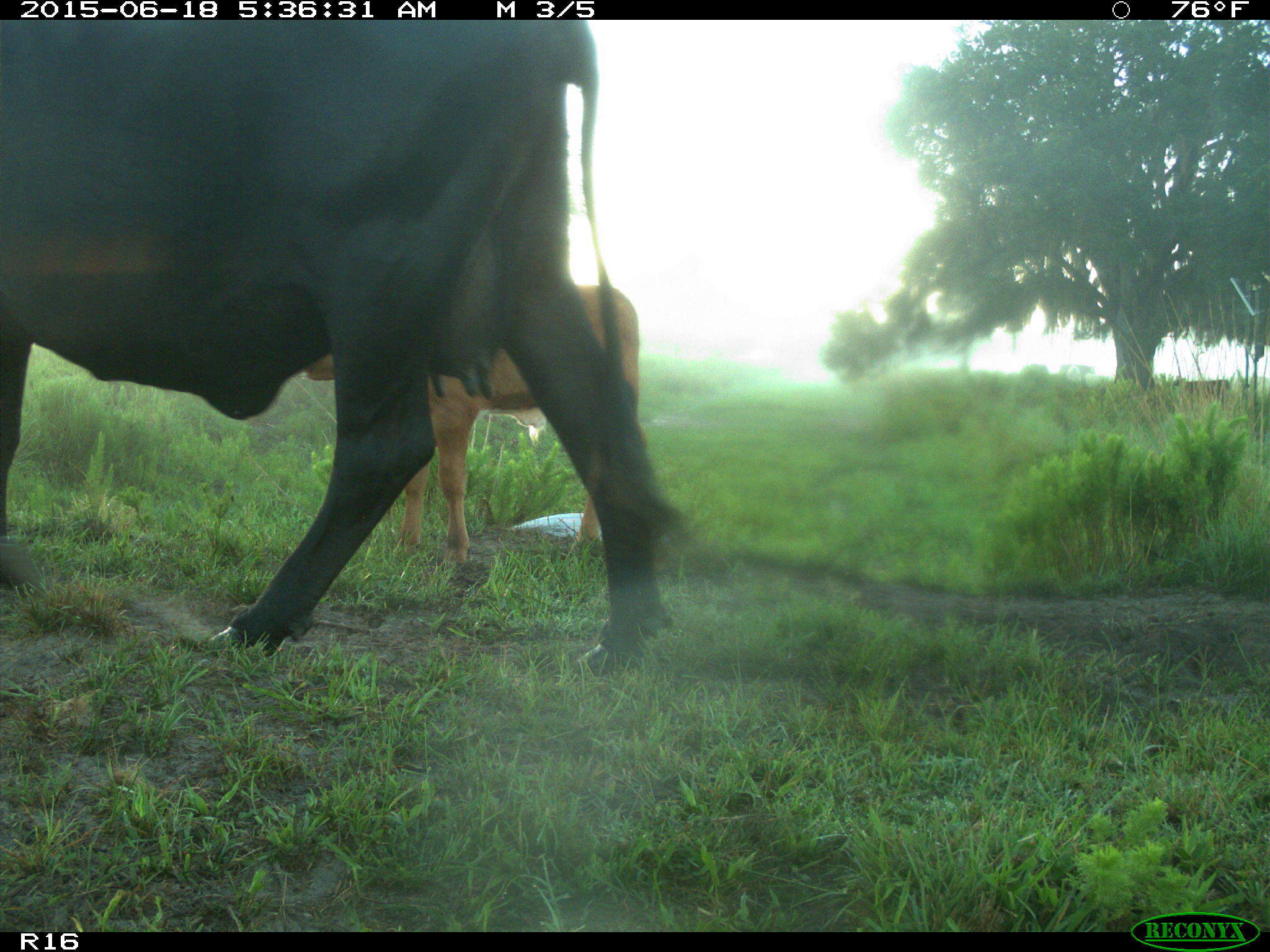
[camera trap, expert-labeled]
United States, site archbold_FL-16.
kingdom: Animalia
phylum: Chordata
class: Mammalia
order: Artiodactyla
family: Bovidae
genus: Bos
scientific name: Bos taurus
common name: domestic cow